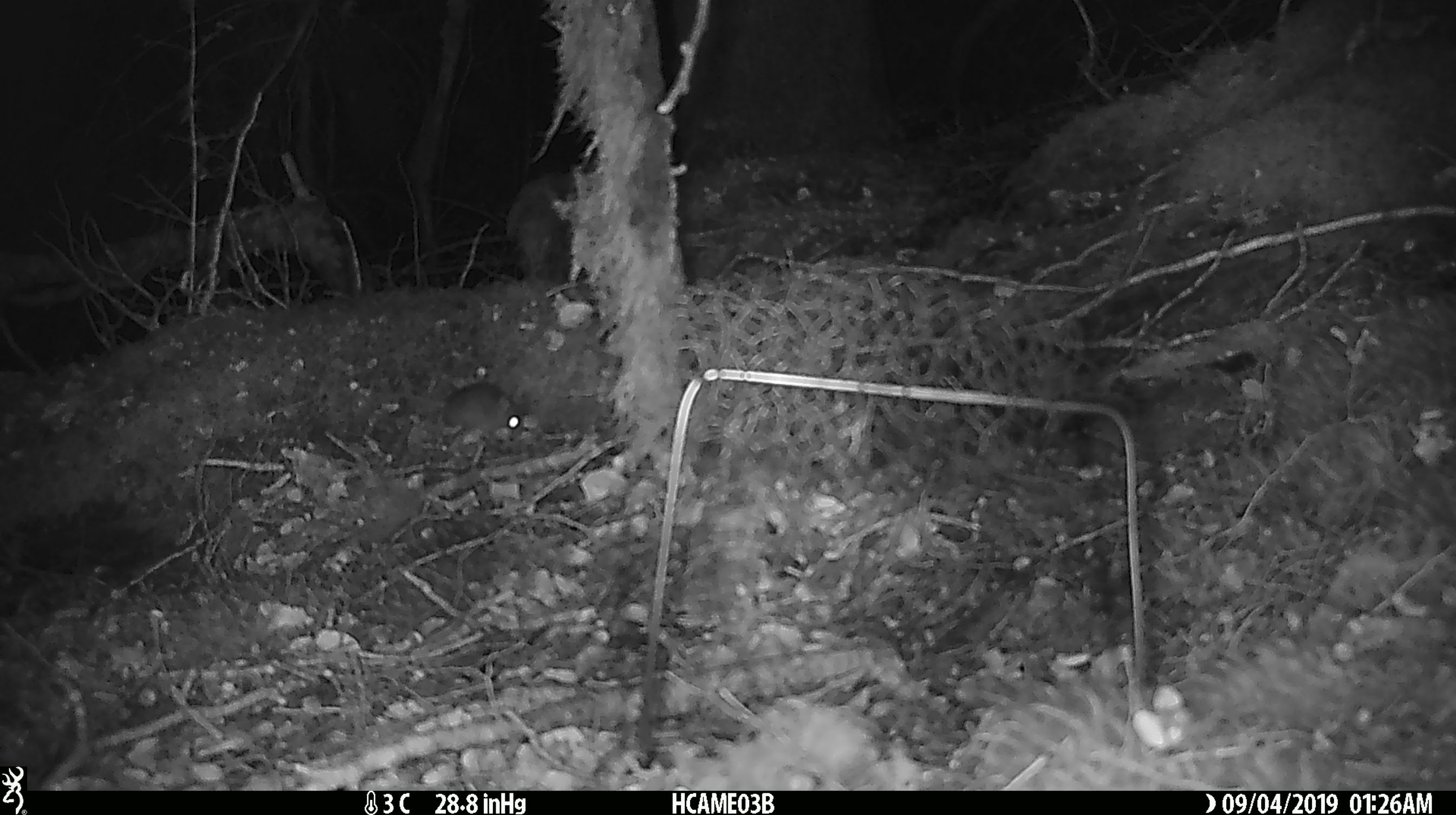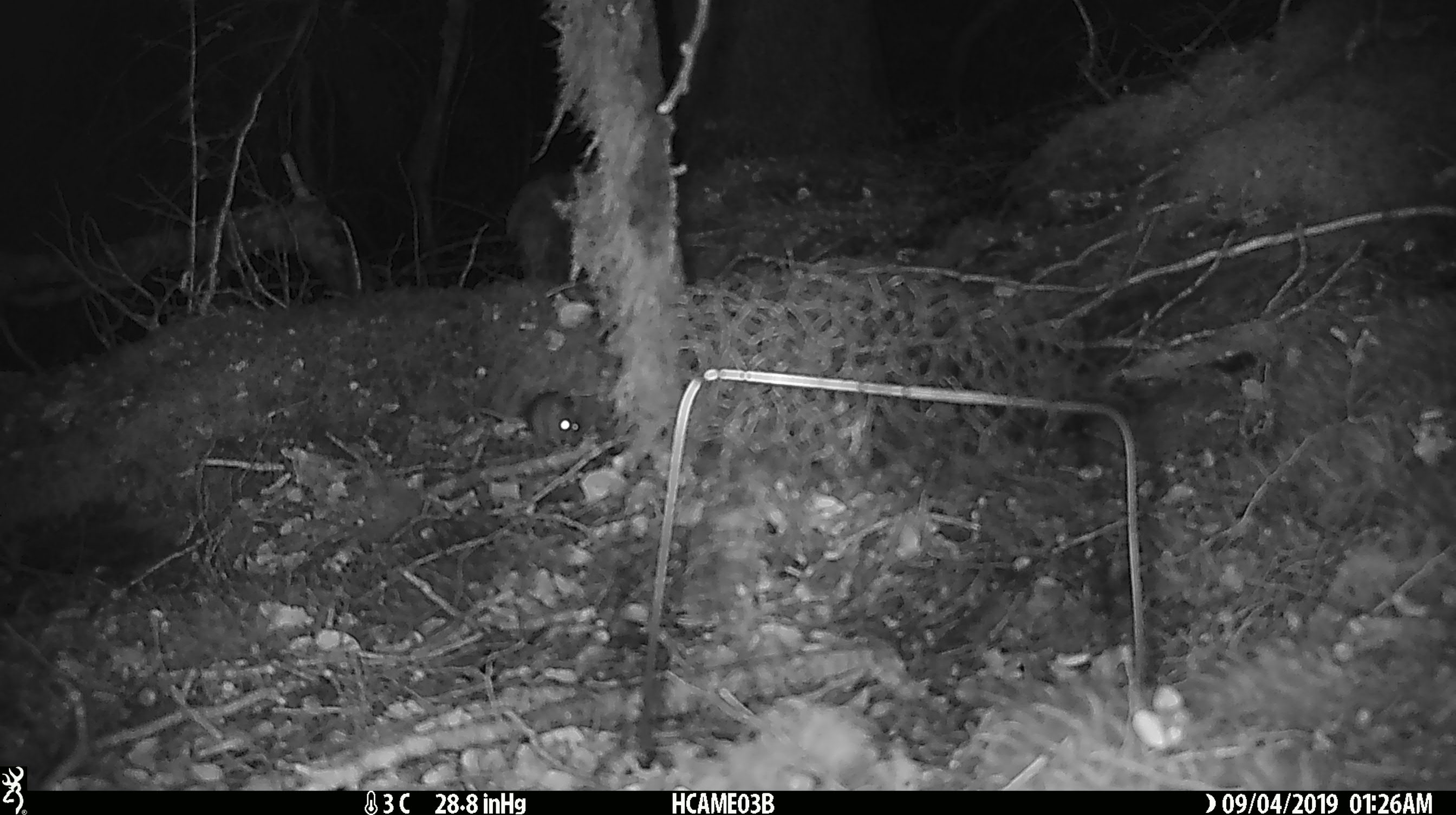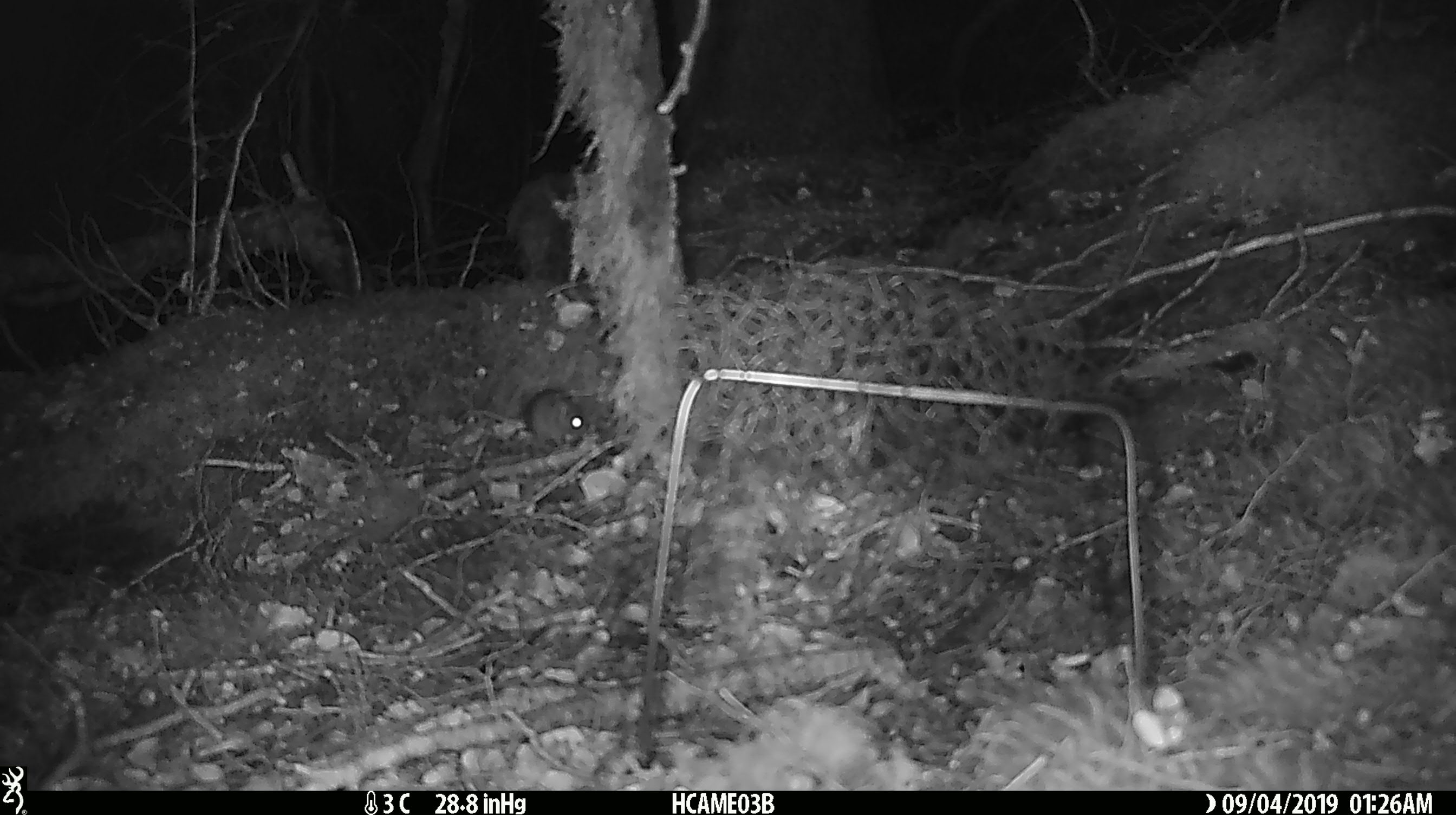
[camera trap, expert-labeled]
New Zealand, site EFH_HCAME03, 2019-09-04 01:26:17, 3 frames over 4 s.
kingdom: Animalia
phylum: Chordata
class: Mammalia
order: Rodentia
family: Muridae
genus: Mus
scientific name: Mus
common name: mouse